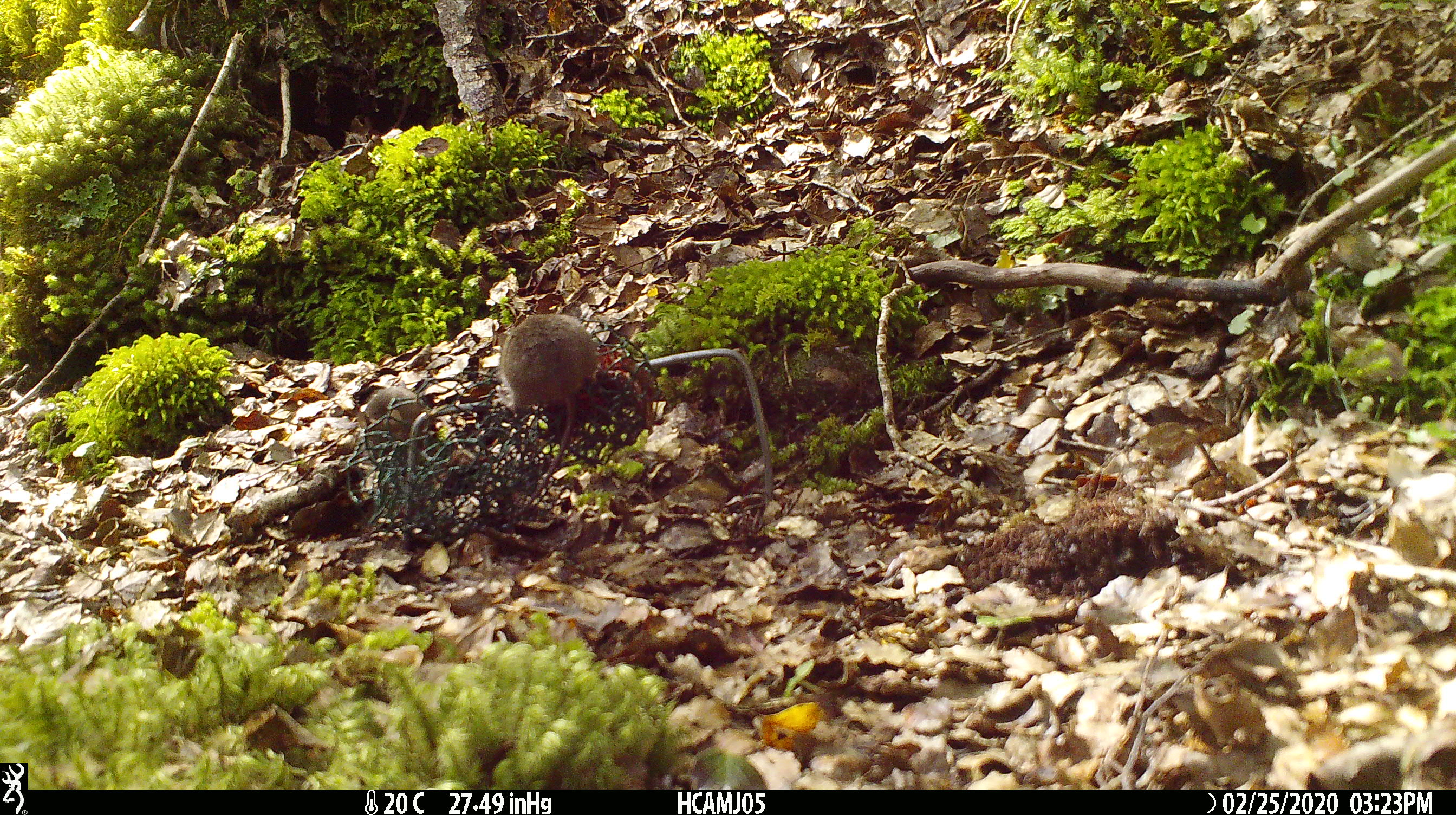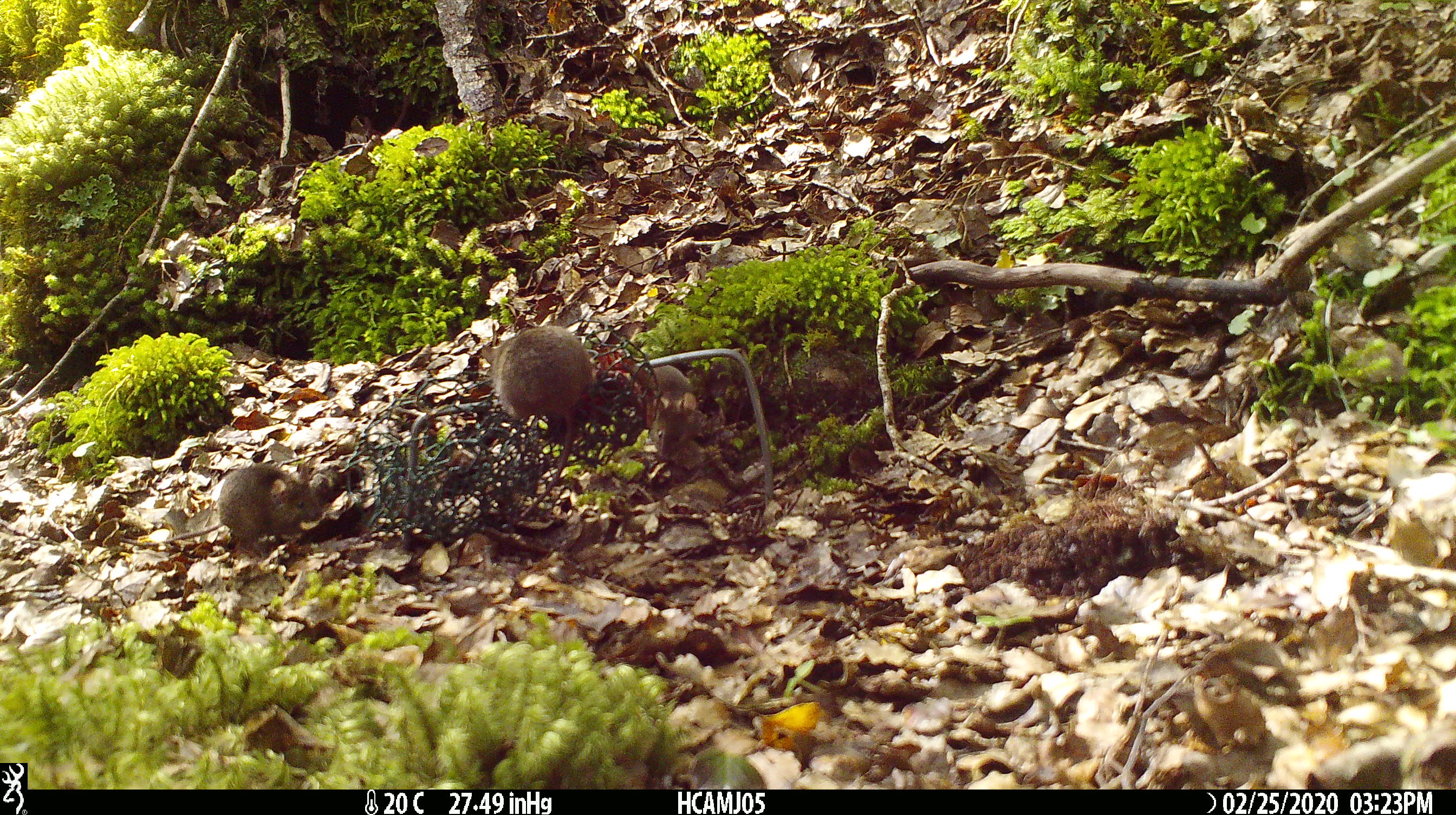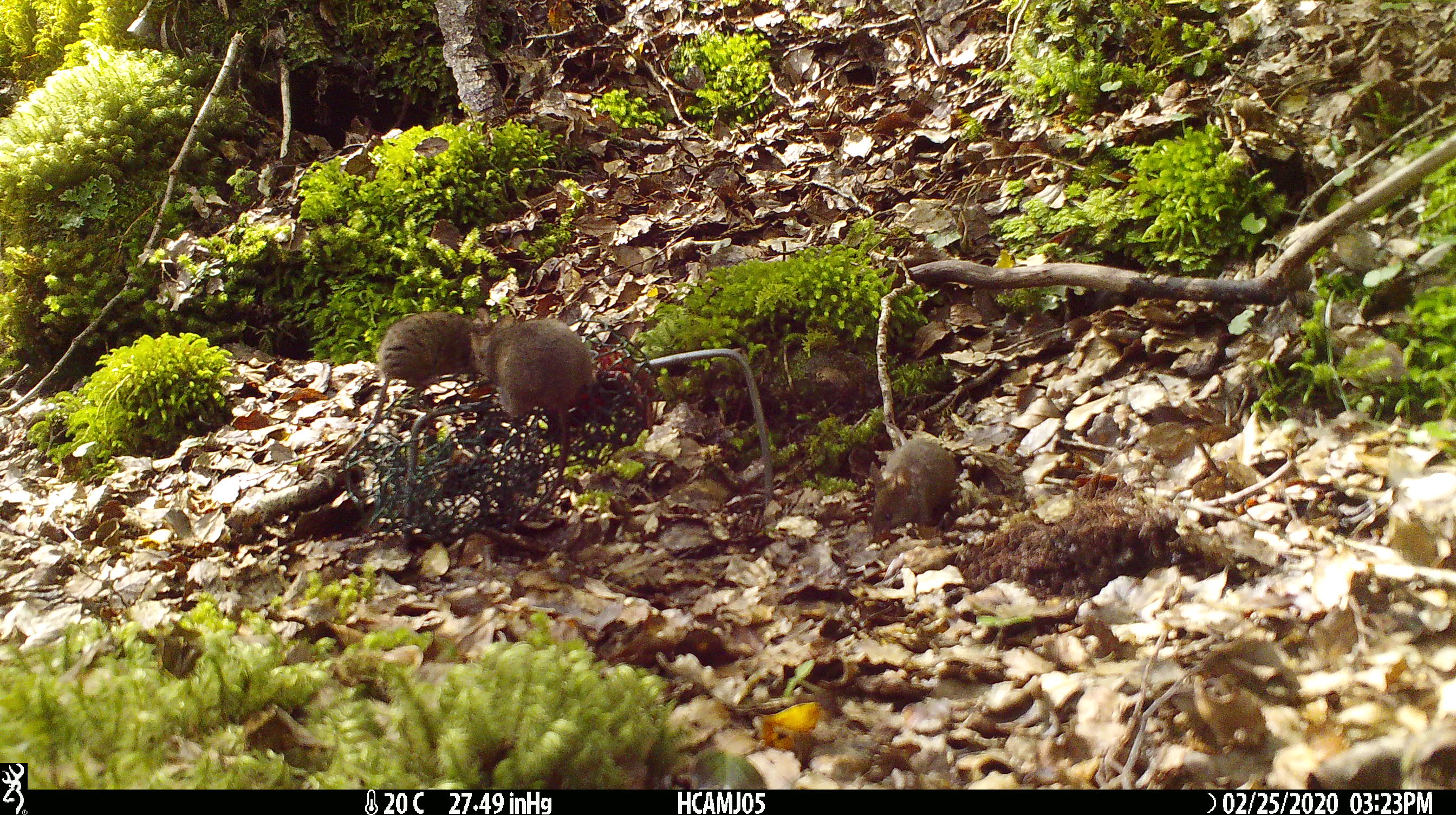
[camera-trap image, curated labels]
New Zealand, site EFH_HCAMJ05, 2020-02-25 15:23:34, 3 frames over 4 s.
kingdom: Animalia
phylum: Chordata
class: Mammalia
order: Rodentia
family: Muridae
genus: Mus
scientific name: Mus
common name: mouse